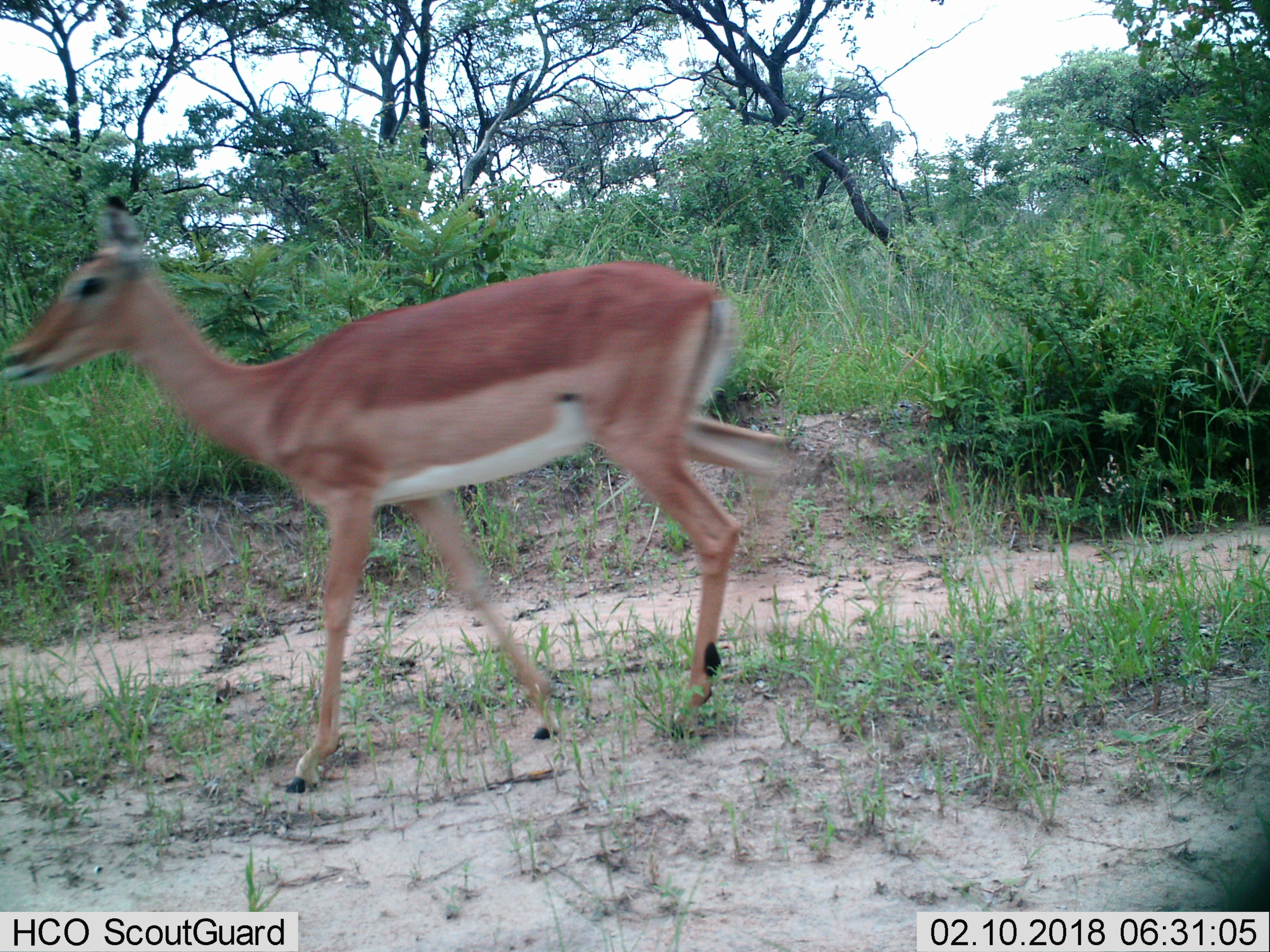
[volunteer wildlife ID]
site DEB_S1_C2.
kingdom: Animalia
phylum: Chordata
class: Mammalia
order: Artiodactyla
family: Bovidae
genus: Aepyceros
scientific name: Aepyceros melampus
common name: impala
Impala (Aepyceros melampus), count 1. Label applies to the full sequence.